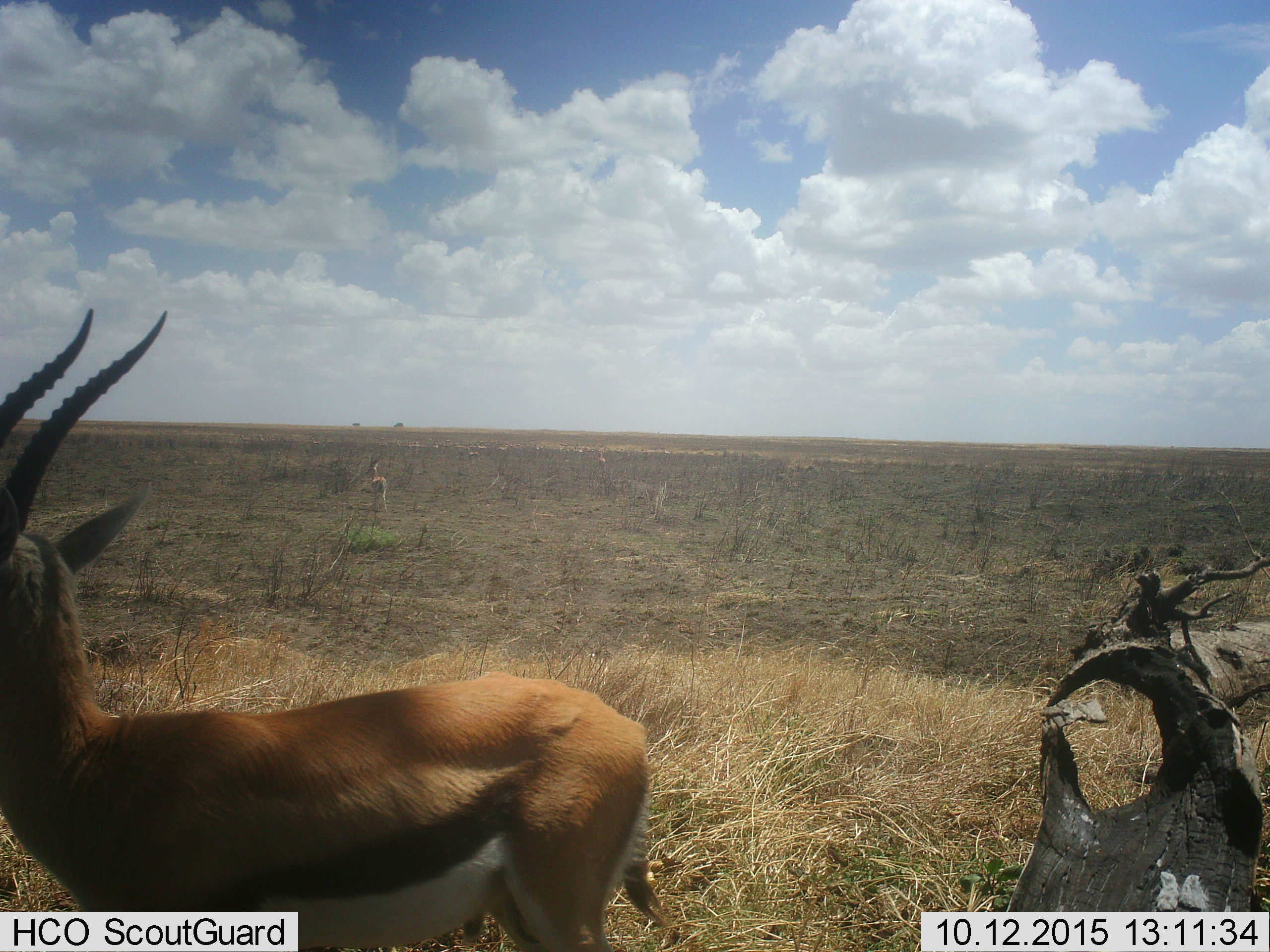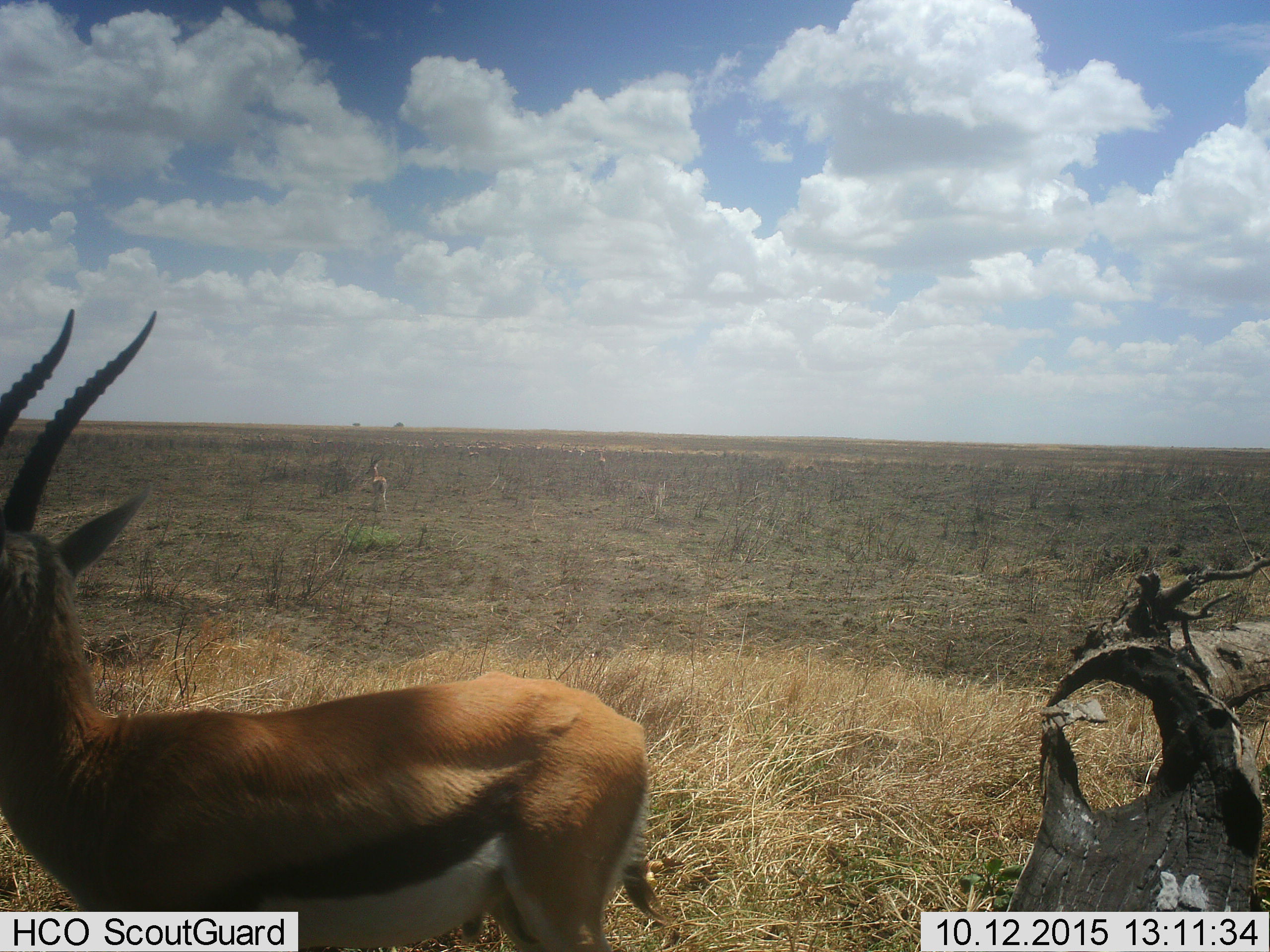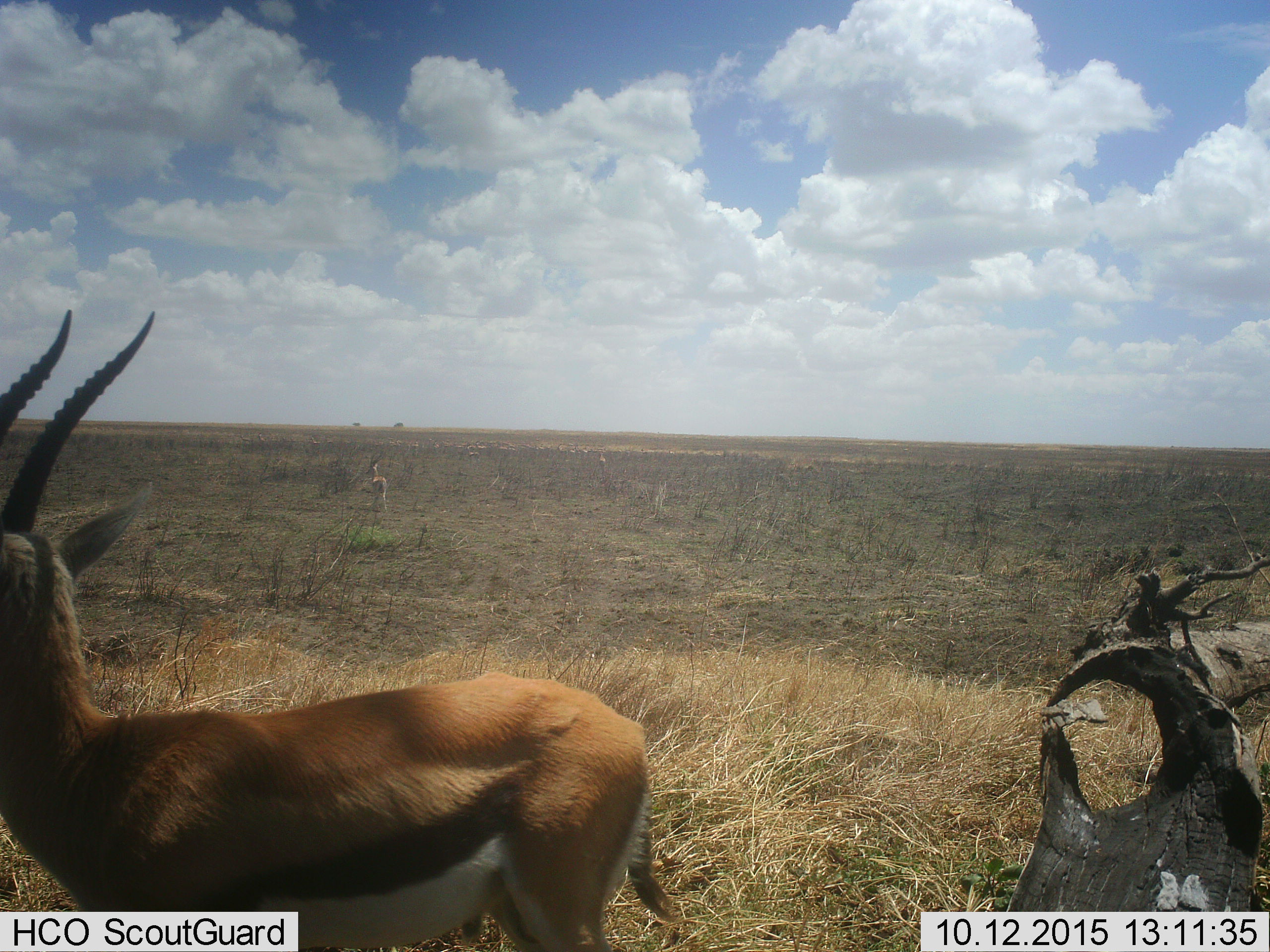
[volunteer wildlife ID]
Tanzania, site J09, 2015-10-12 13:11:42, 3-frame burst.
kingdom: Animalia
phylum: Chordata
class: Mammalia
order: Artiodactyla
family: Bovidae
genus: Eudorcas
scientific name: Eudorcas thomsonii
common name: thomson's gazelle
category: gazellethomsons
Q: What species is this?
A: Gazellethomsons (thomson's gazelle) (Eudorcas thomsonii).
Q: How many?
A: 2.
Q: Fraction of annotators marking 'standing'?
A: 67%.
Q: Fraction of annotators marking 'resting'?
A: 0%.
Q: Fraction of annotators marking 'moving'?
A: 17%.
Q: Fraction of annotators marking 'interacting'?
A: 17%.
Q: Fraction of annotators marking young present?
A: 0%.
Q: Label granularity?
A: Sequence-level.